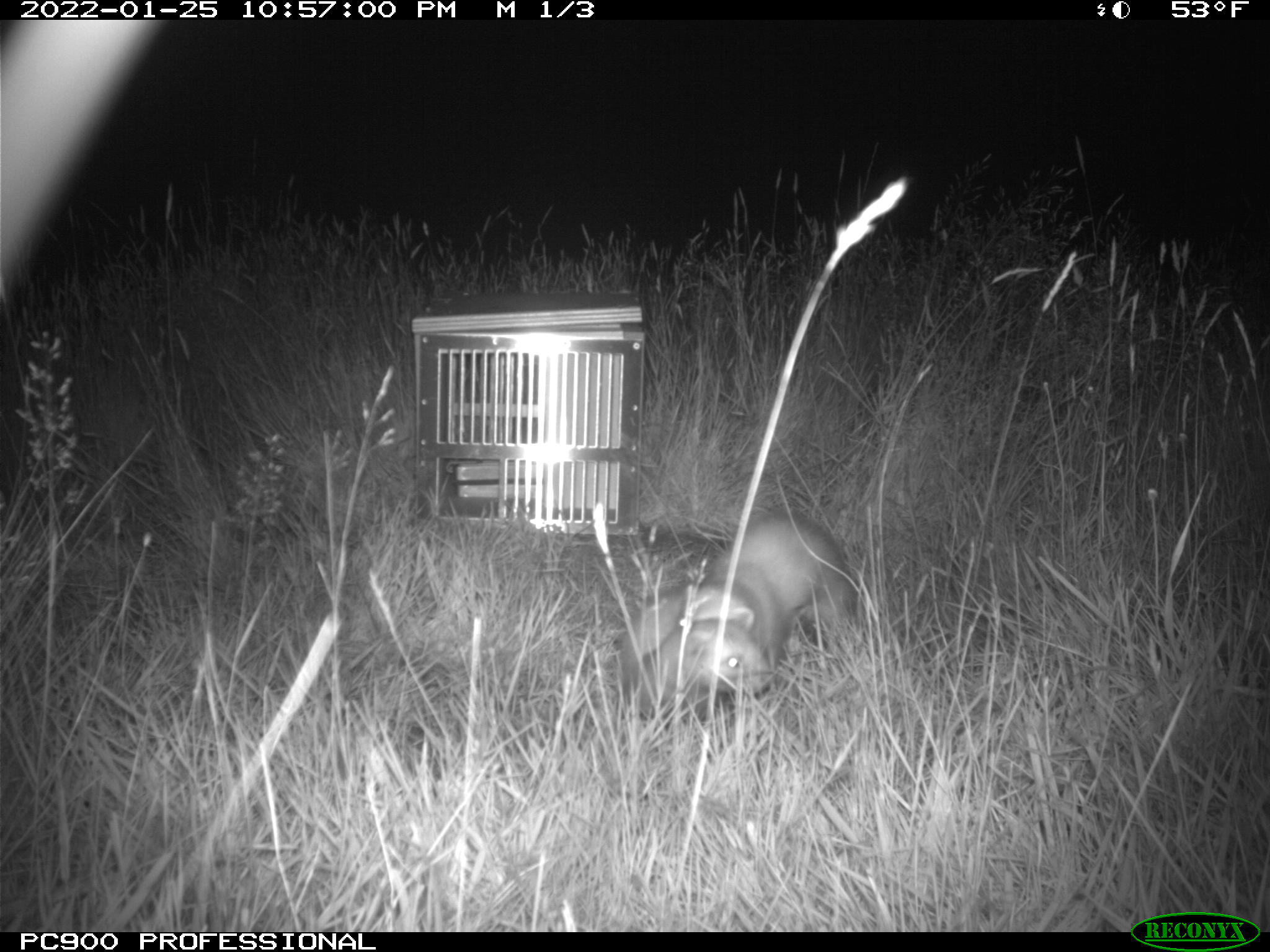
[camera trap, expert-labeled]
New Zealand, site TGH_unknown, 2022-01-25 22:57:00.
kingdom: Animalia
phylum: Chordata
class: Mammalia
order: Carnivora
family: Mustelidae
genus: Mustela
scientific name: Mustela furo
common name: ferret